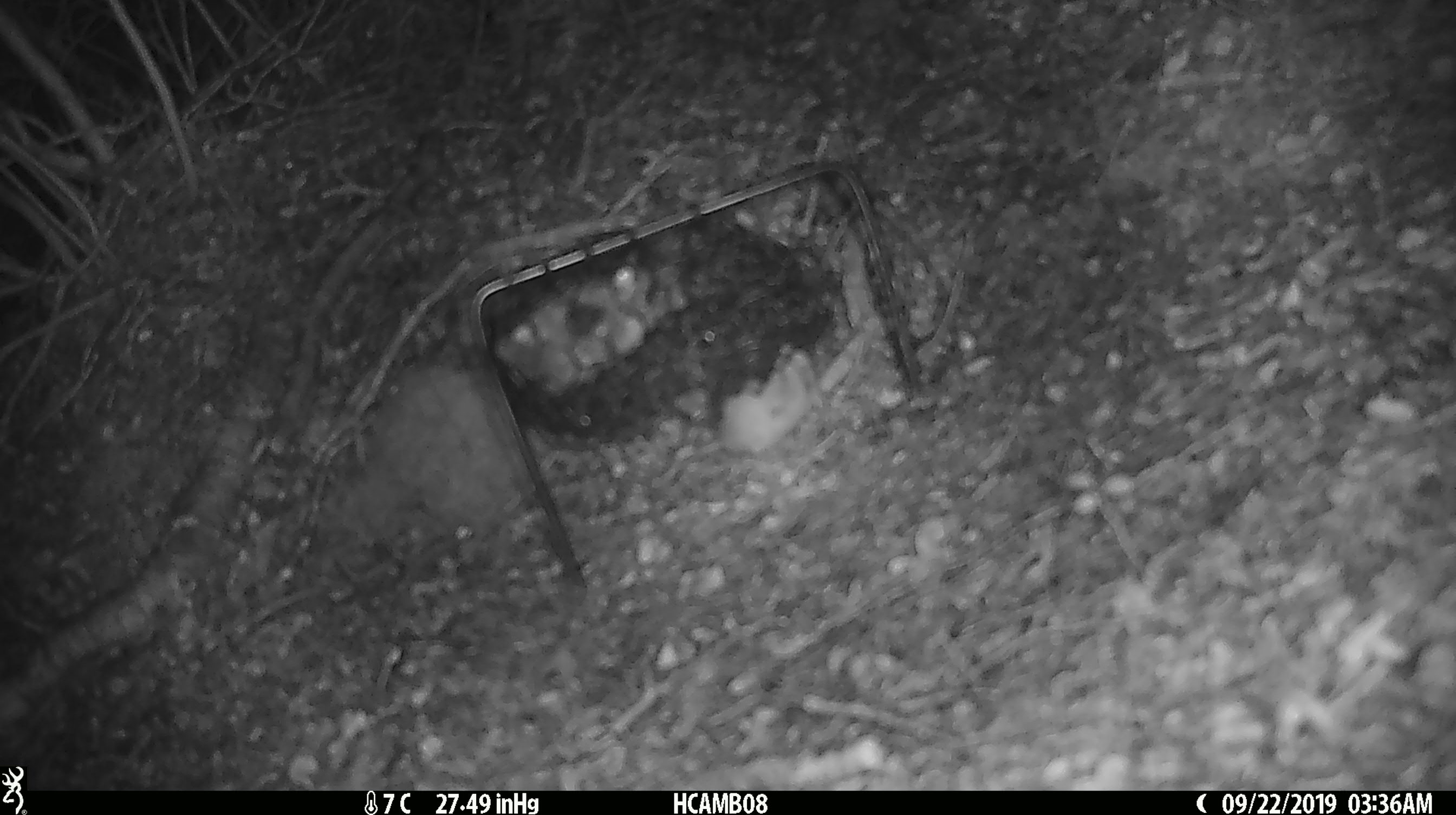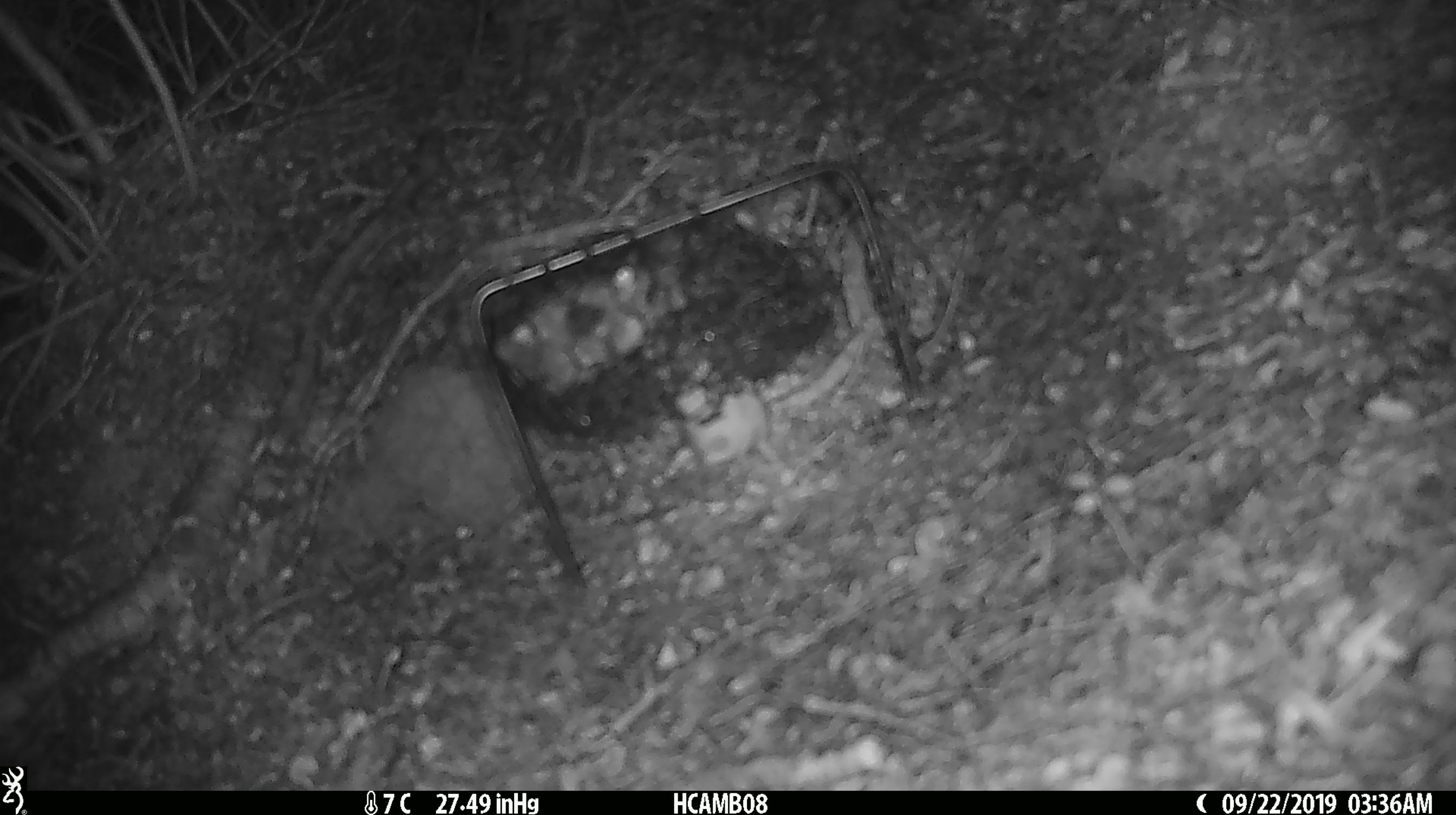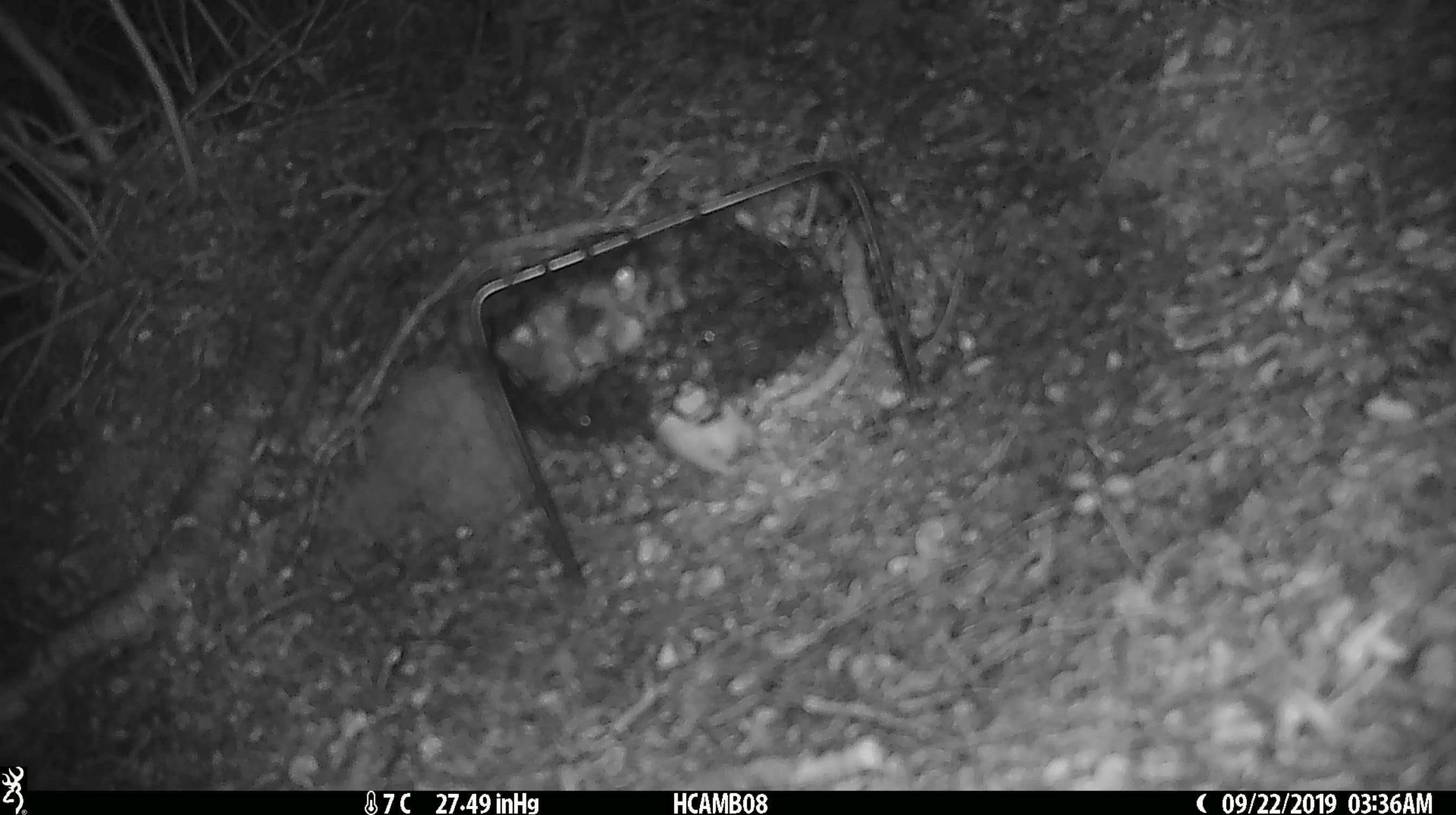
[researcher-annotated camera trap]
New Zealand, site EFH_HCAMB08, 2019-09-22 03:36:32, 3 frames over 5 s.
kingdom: Animalia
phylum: Chordata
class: Mammalia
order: Rodentia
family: Muridae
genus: Mus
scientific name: Mus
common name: mouse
Mouse (Mus).